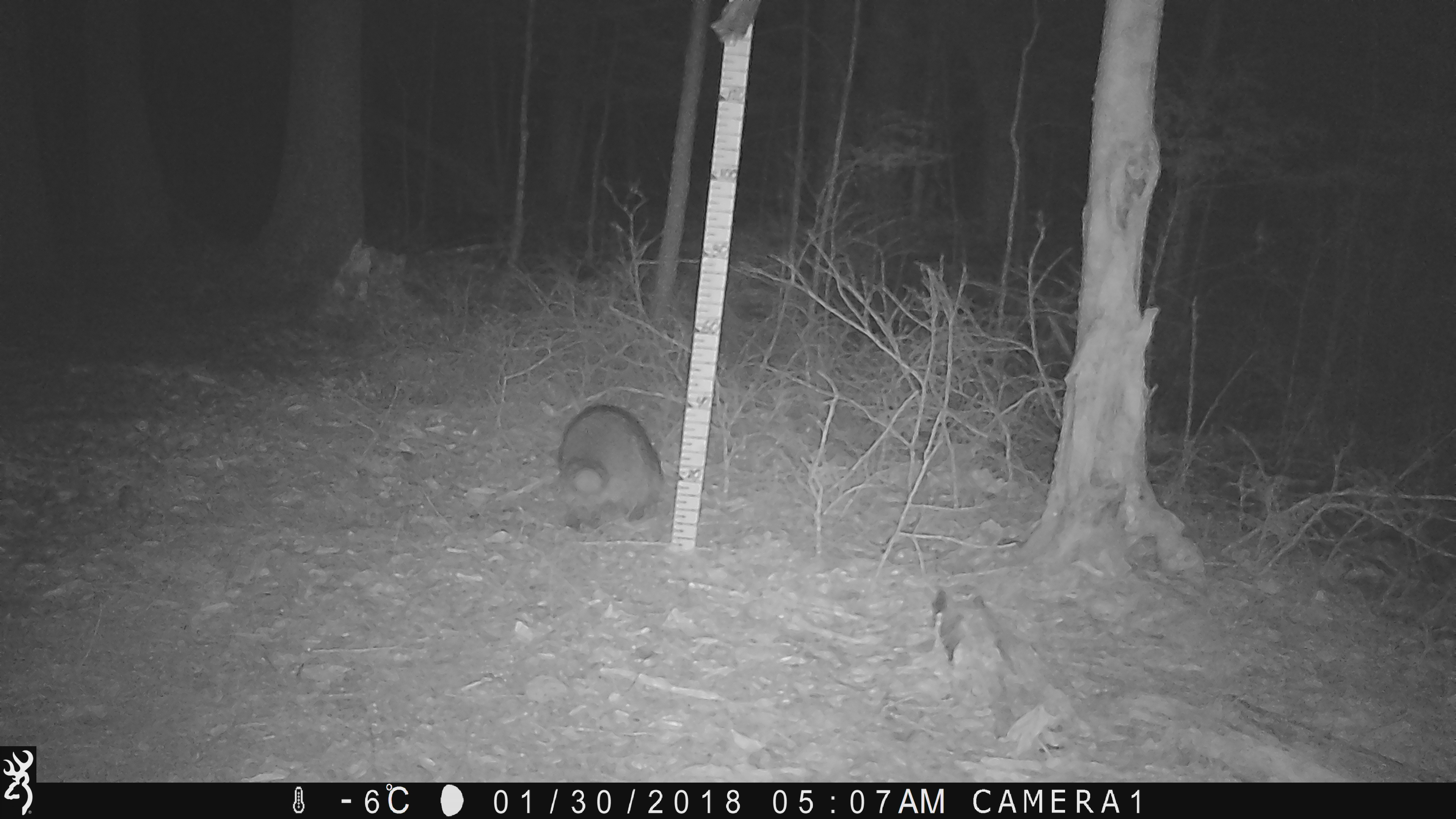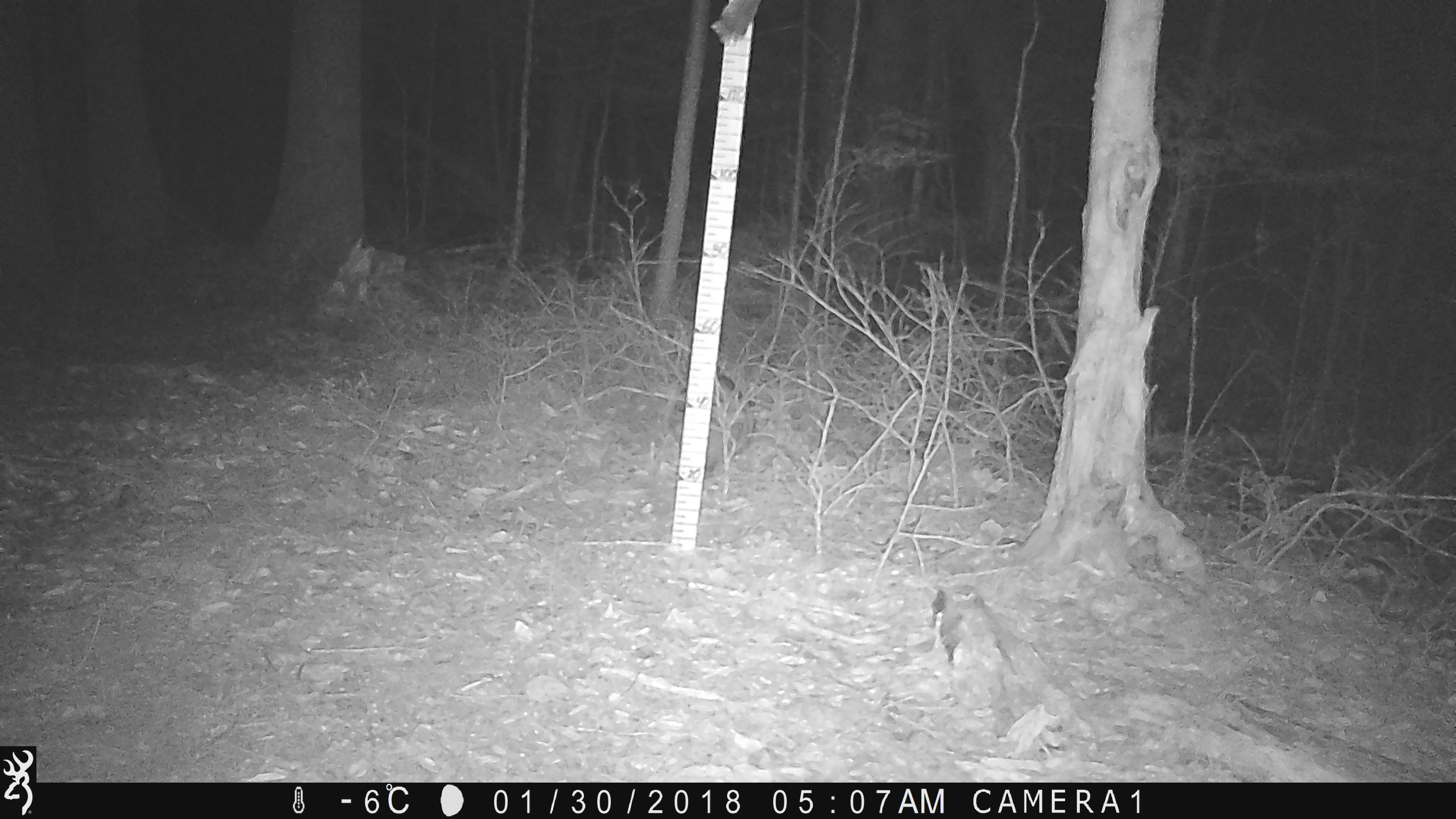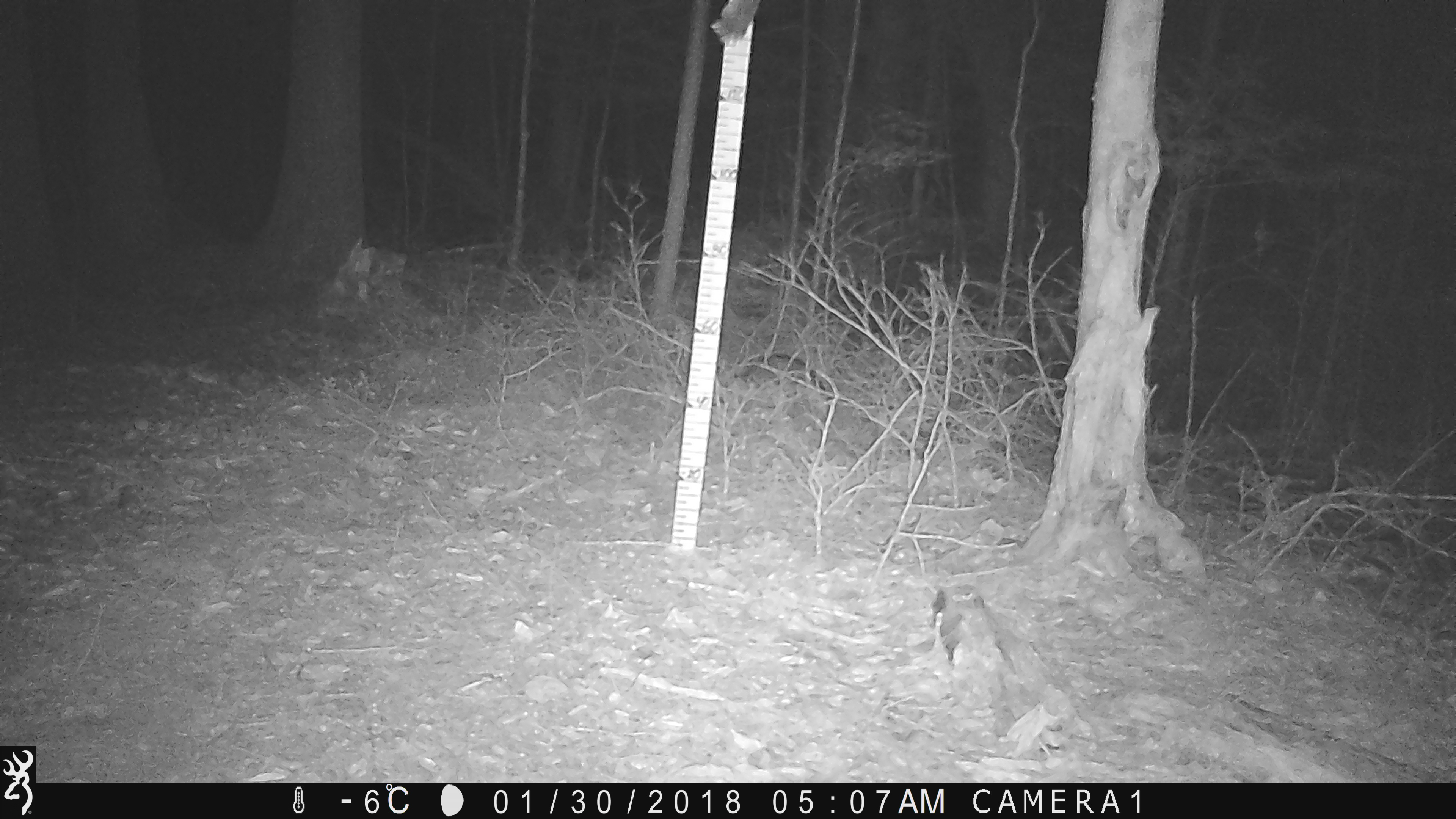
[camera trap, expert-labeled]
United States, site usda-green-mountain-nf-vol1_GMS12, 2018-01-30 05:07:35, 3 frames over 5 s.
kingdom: Animalia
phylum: Chordata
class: Mammalia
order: Carnivora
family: Procyonidae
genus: Procyon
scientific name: Procyon lotor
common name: raccoon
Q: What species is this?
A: Raccoon (Procyon lotor).